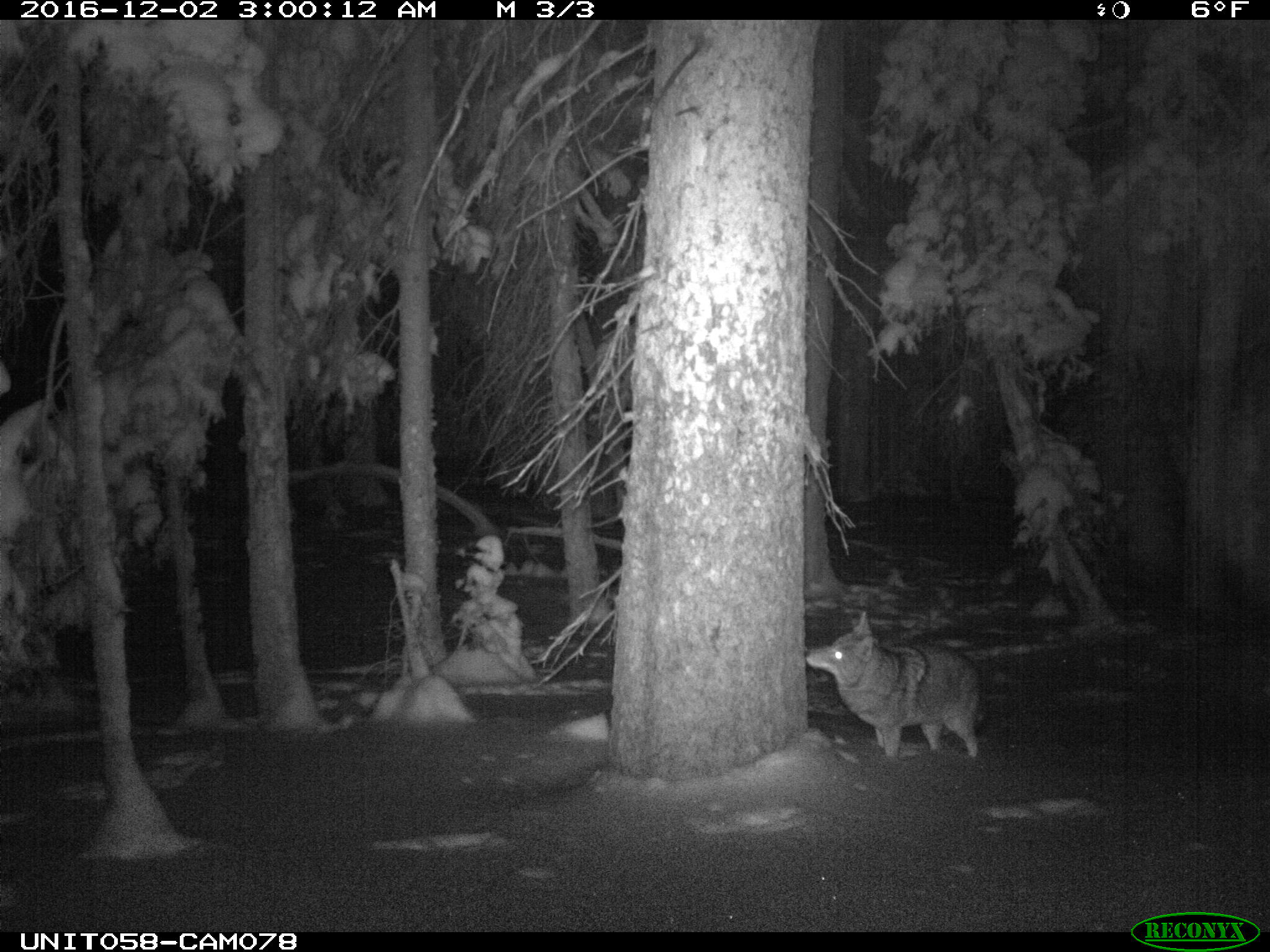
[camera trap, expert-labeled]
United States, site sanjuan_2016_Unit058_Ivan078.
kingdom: Animalia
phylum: Chordata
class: Mammalia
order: Carnivora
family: Canidae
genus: Canis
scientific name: Canis latrans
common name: coyote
Canis latrans (coyote).